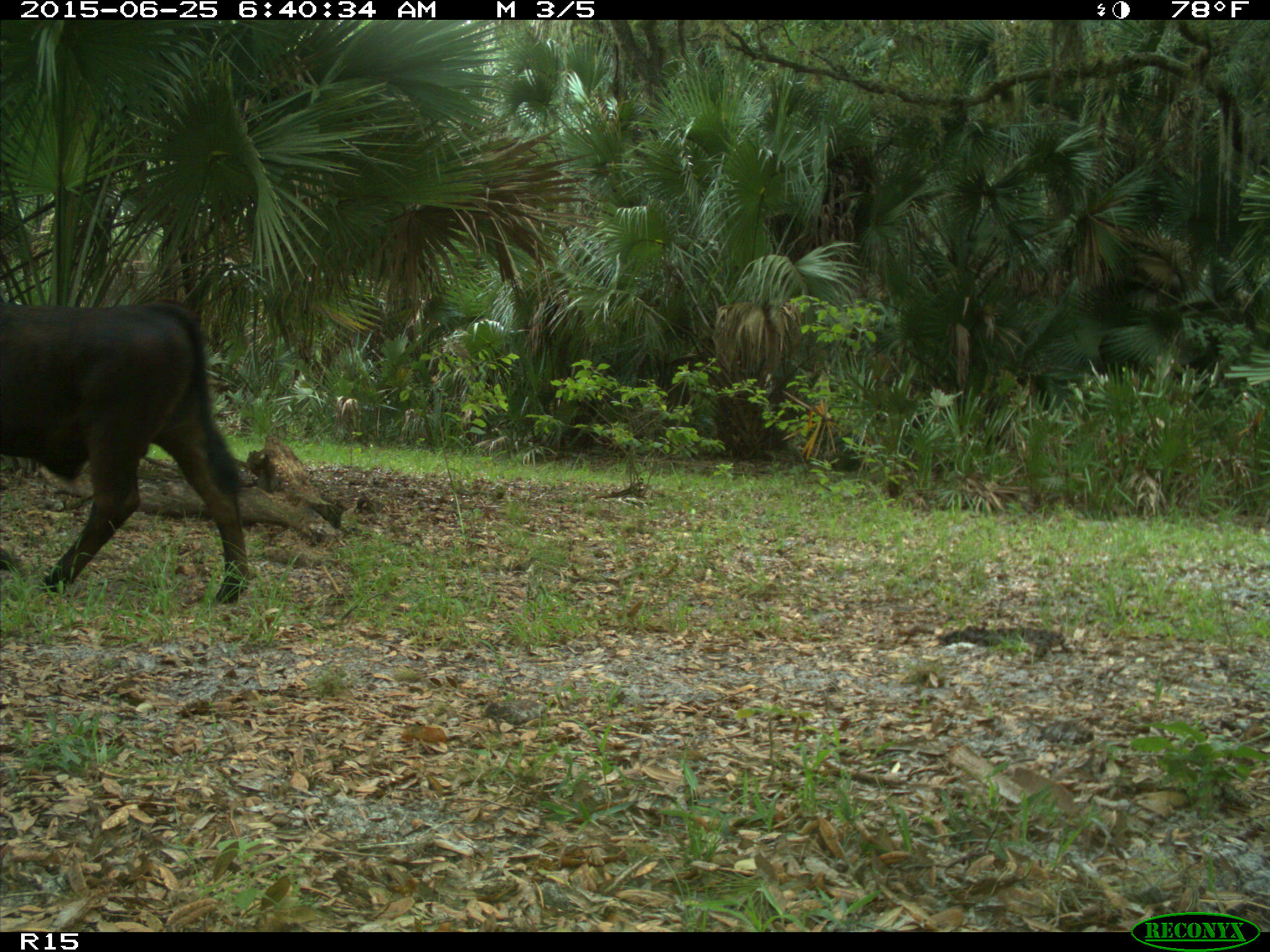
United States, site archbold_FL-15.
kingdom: Animalia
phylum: Chordata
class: Mammalia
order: Artiodactyla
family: Bovidae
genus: Bos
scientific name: Bos taurus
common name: domestic cow